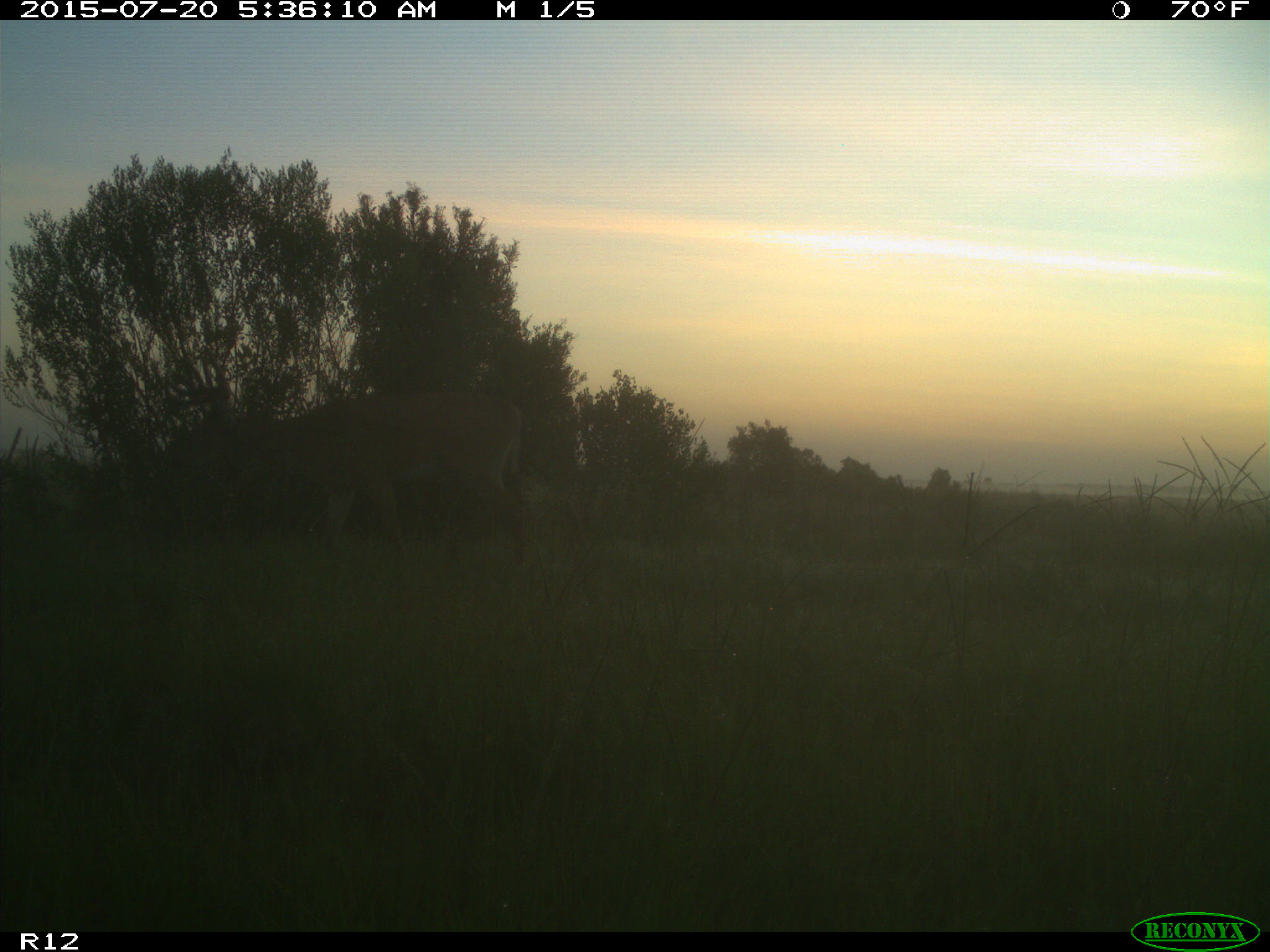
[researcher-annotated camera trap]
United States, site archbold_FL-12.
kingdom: Animalia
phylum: Chordata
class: Mammalia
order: Artiodactyla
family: Cervidae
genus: Odocoileus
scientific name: Odocoileus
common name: deer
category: unidentified deer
Unidentified deer (deer) (Odocoileus).